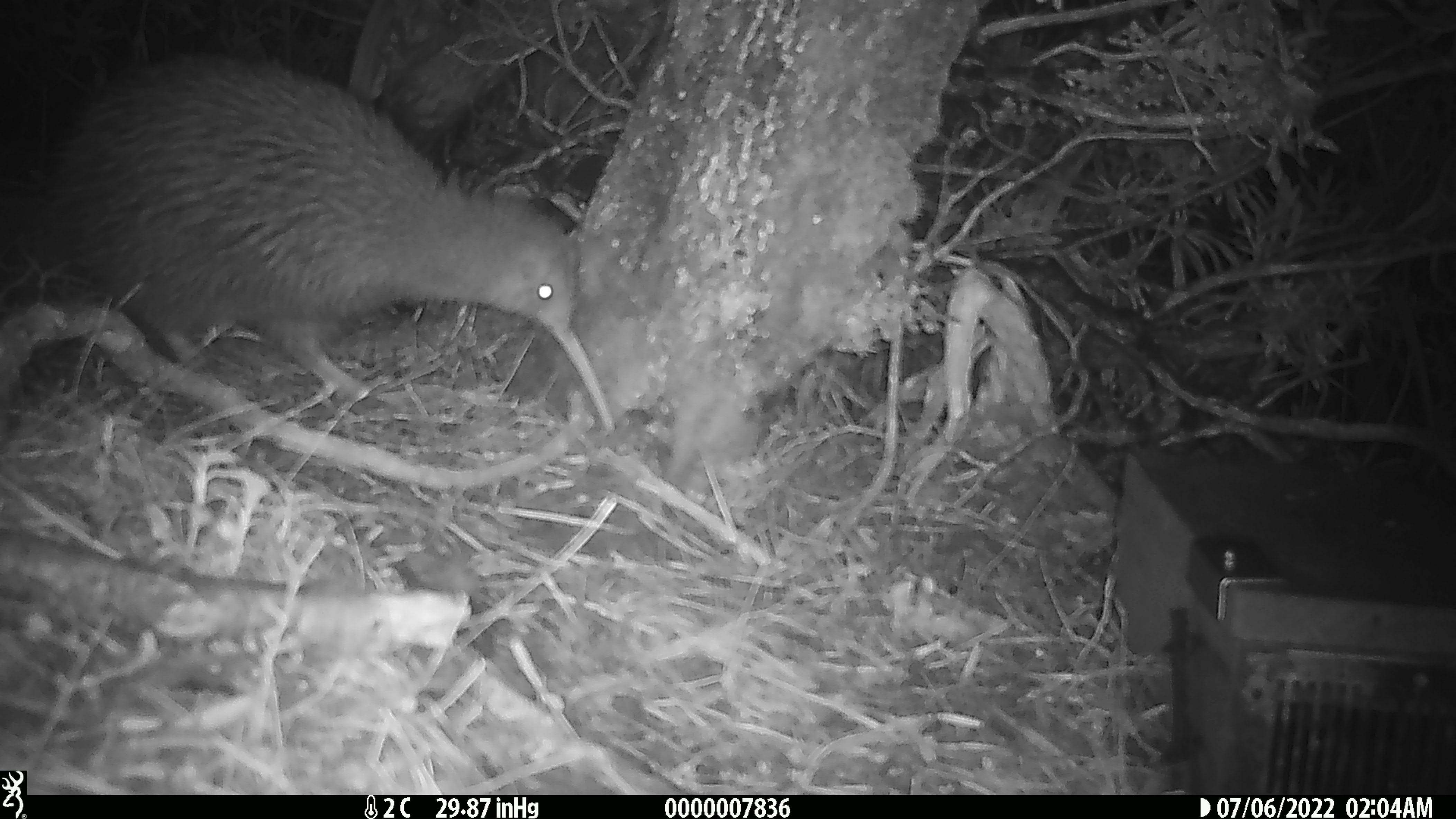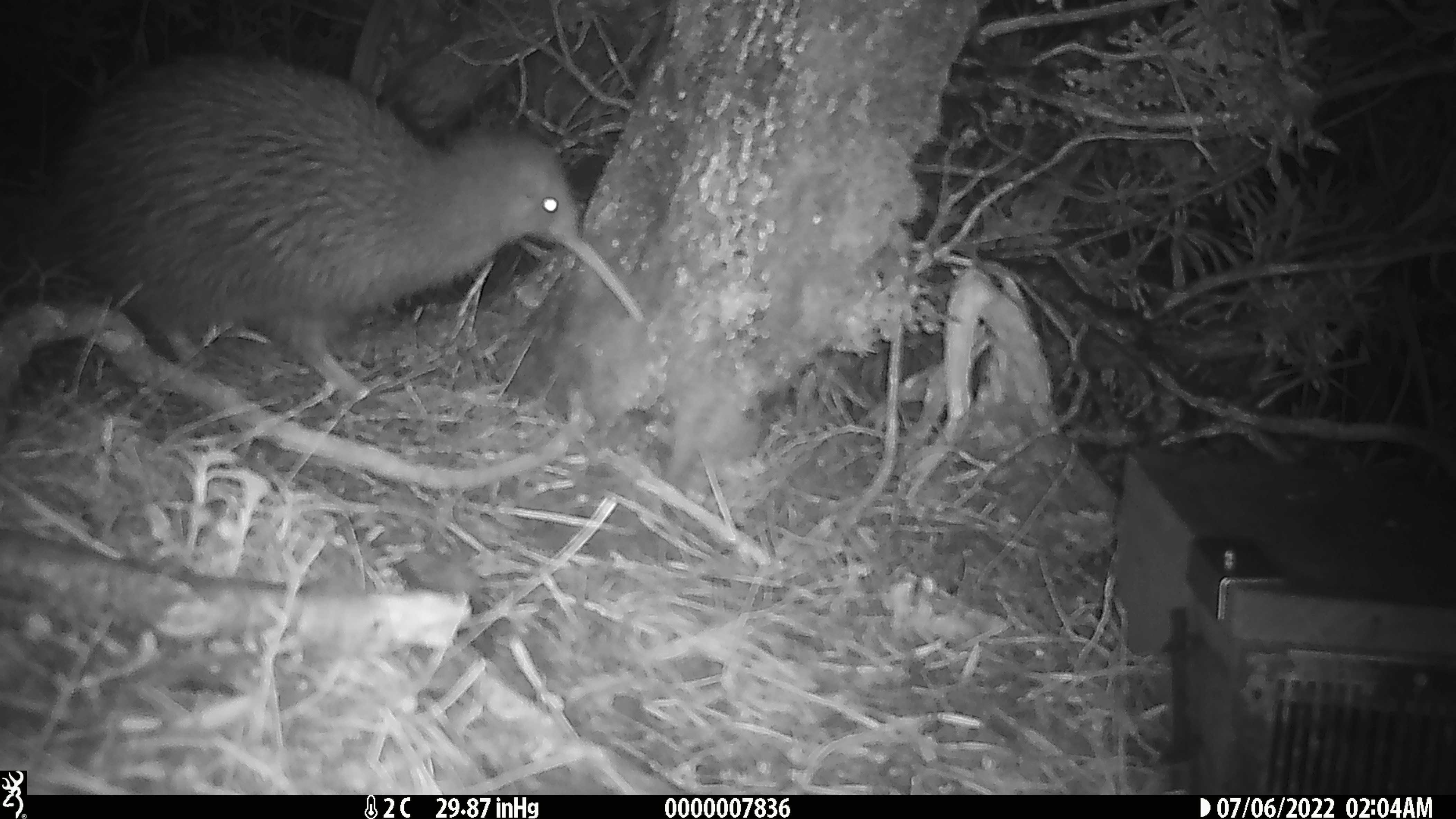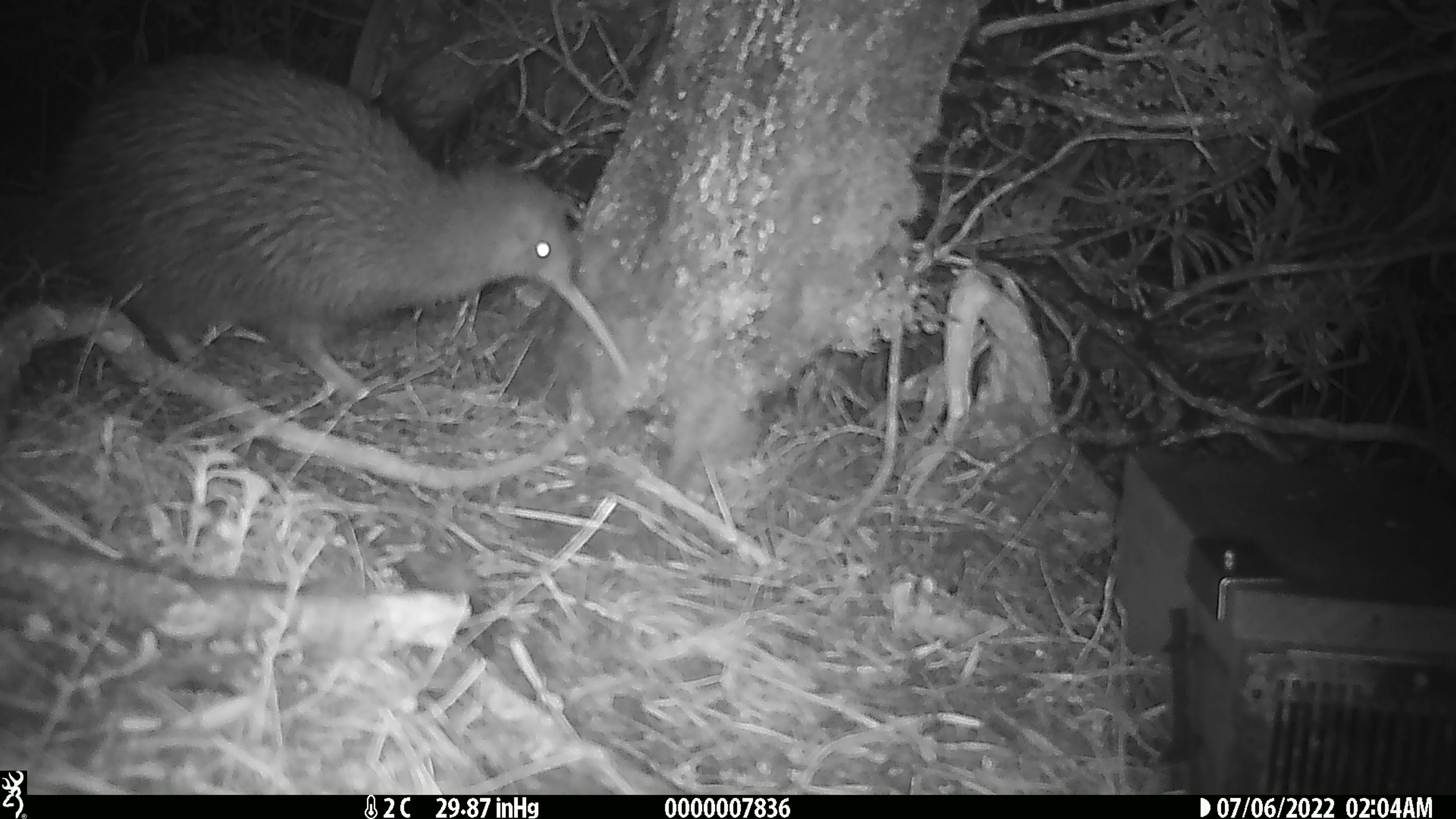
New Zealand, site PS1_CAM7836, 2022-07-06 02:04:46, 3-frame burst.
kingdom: Animalia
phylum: Chordata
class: Aves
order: Apterygiformes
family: Apterygidae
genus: Apteryx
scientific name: Apteryx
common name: kiwi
Kiwi (Apteryx).